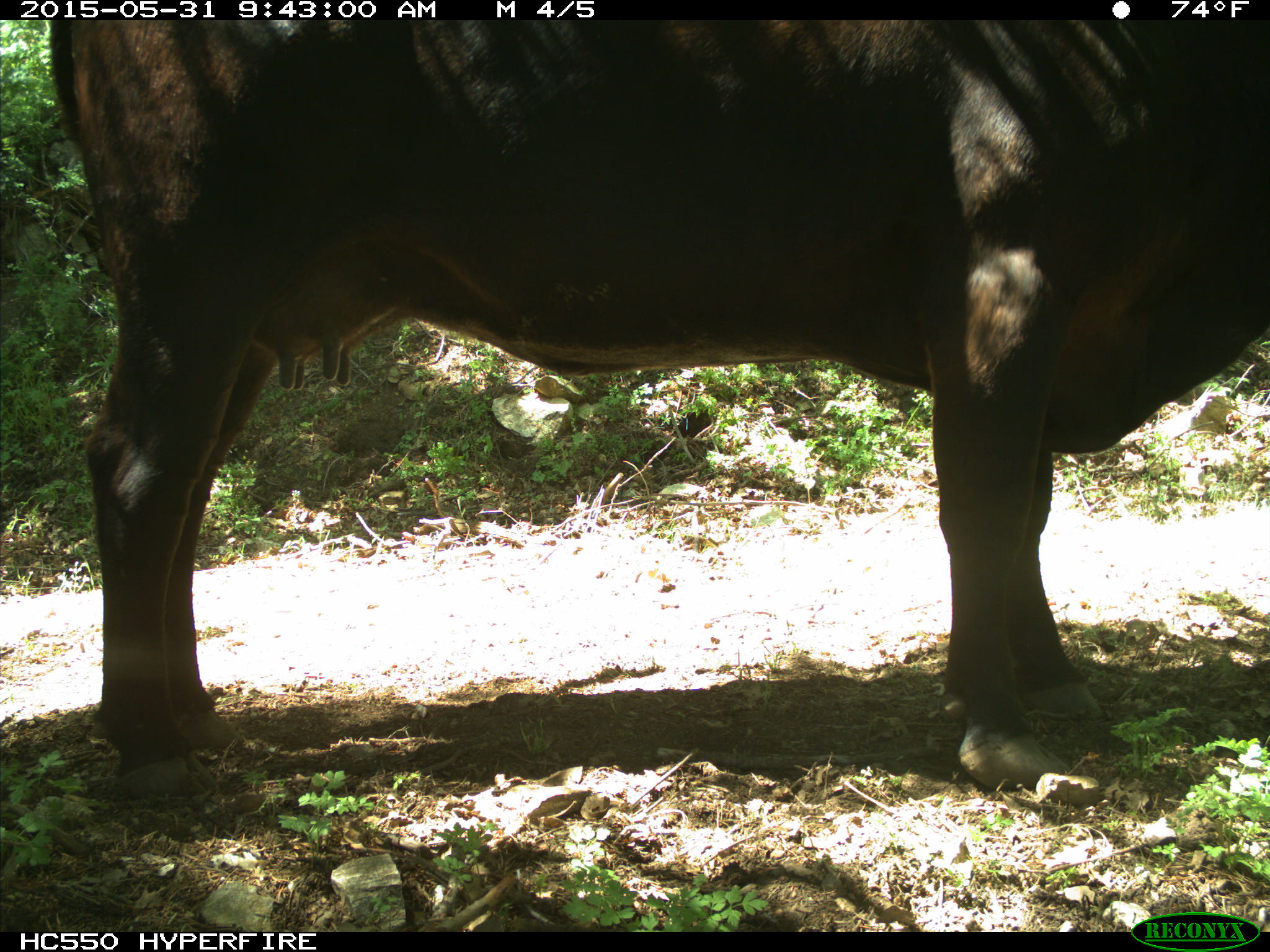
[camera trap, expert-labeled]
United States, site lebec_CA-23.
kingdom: Animalia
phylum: Chordata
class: Mammalia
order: Artiodactyla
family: Bovidae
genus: Bos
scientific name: Bos taurus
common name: domestic cow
Bos taurus (domestic cow).